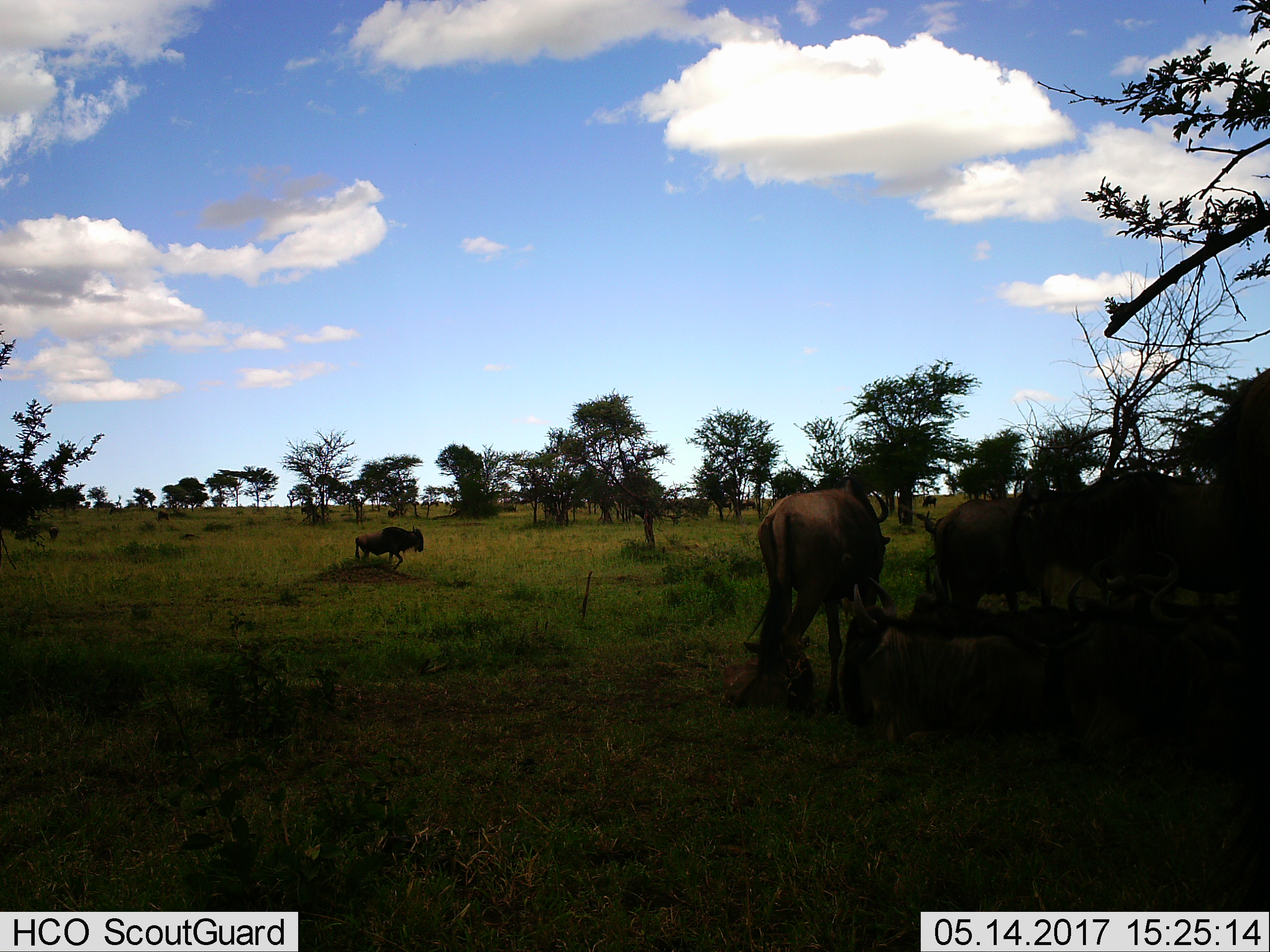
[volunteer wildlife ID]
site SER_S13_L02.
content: unidentified animal